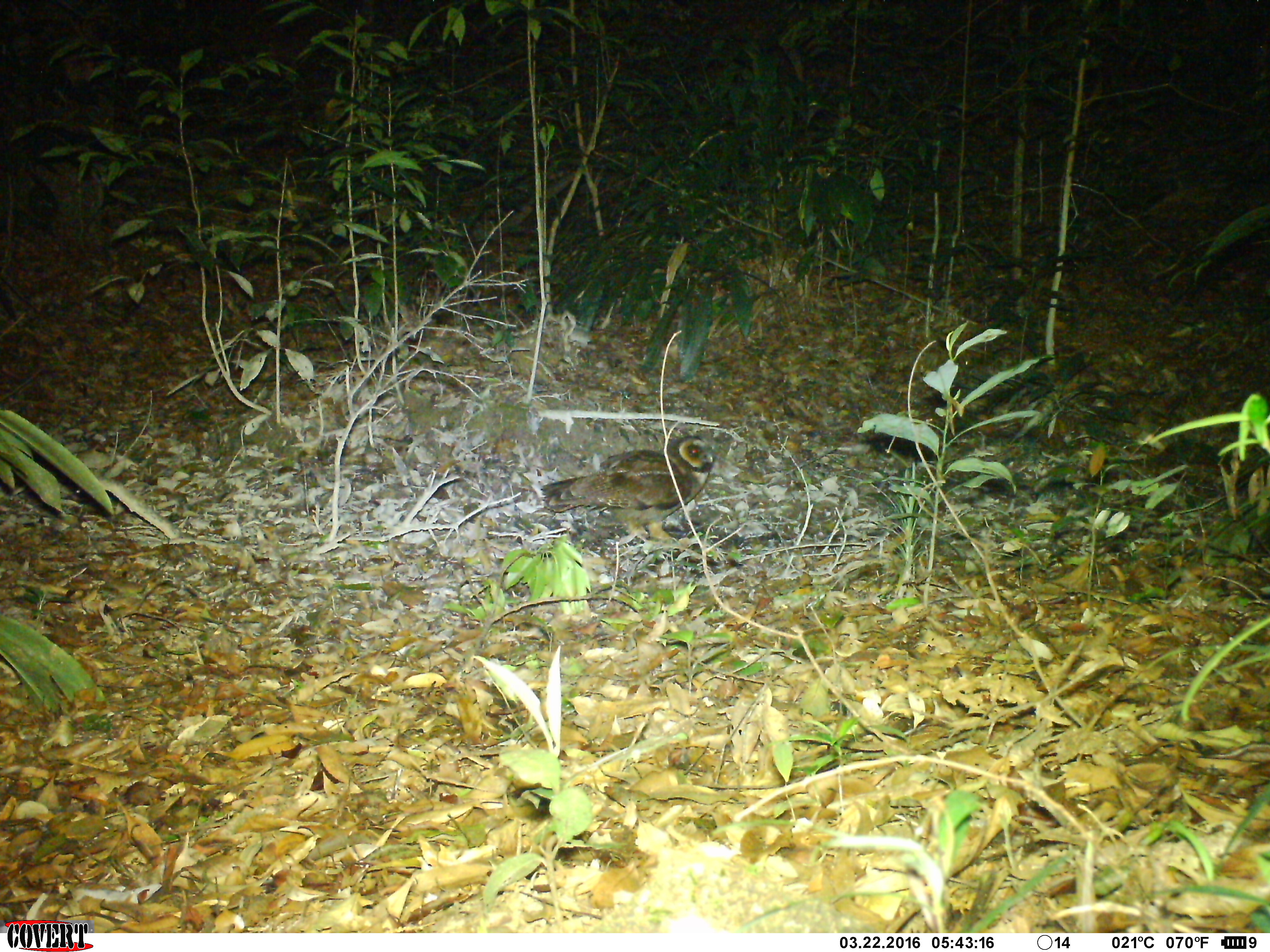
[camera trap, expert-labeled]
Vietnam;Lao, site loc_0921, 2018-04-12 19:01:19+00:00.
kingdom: Animalia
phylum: Chordata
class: Aves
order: Strigiformes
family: Strigidae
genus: Strix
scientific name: Strix leptogrammica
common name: brown wood owl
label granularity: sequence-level